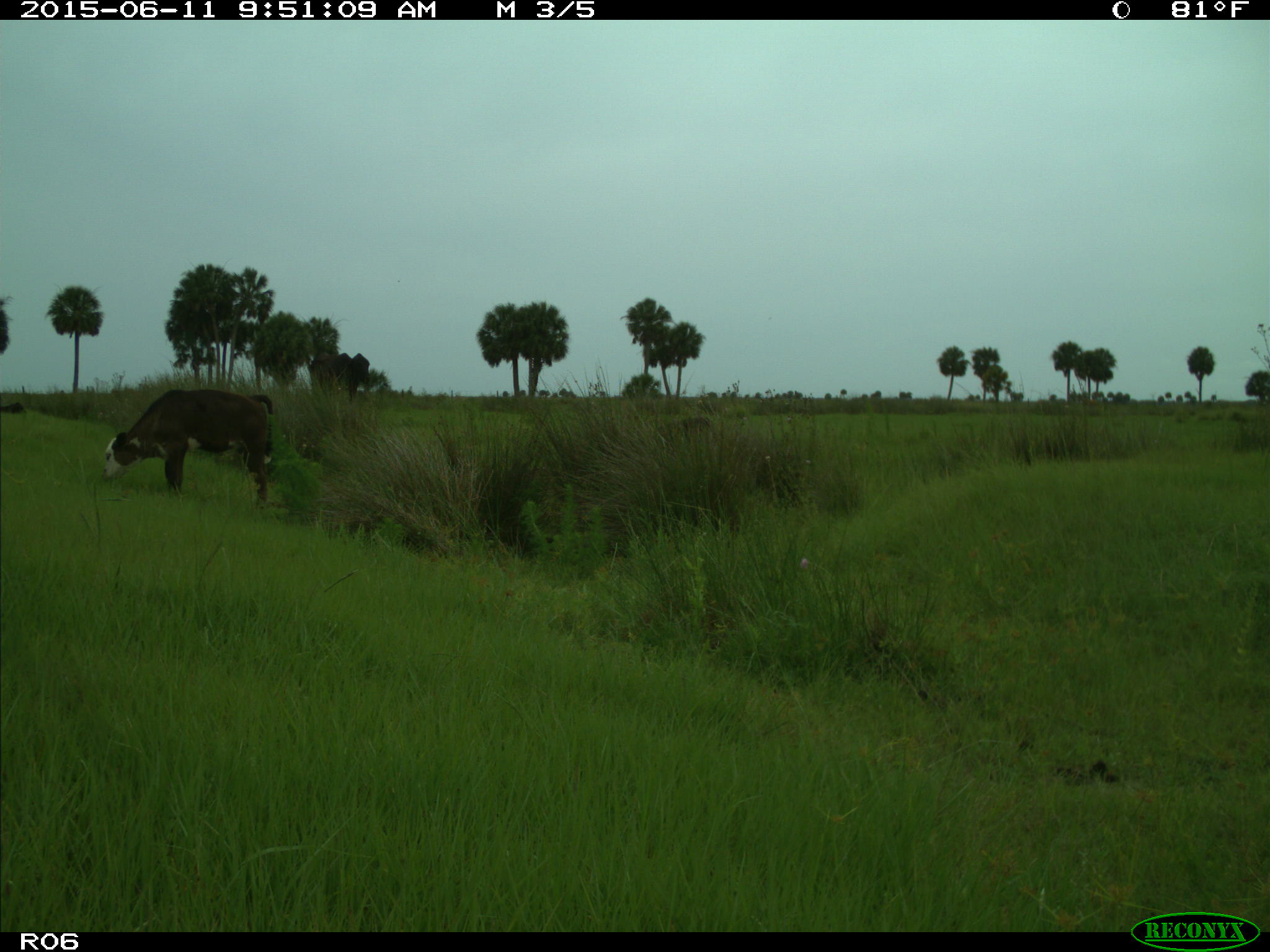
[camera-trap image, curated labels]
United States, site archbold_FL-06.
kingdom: Animalia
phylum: Chordata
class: Mammalia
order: Artiodactyla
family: Bovidae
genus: Bos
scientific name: Bos taurus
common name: domestic cow